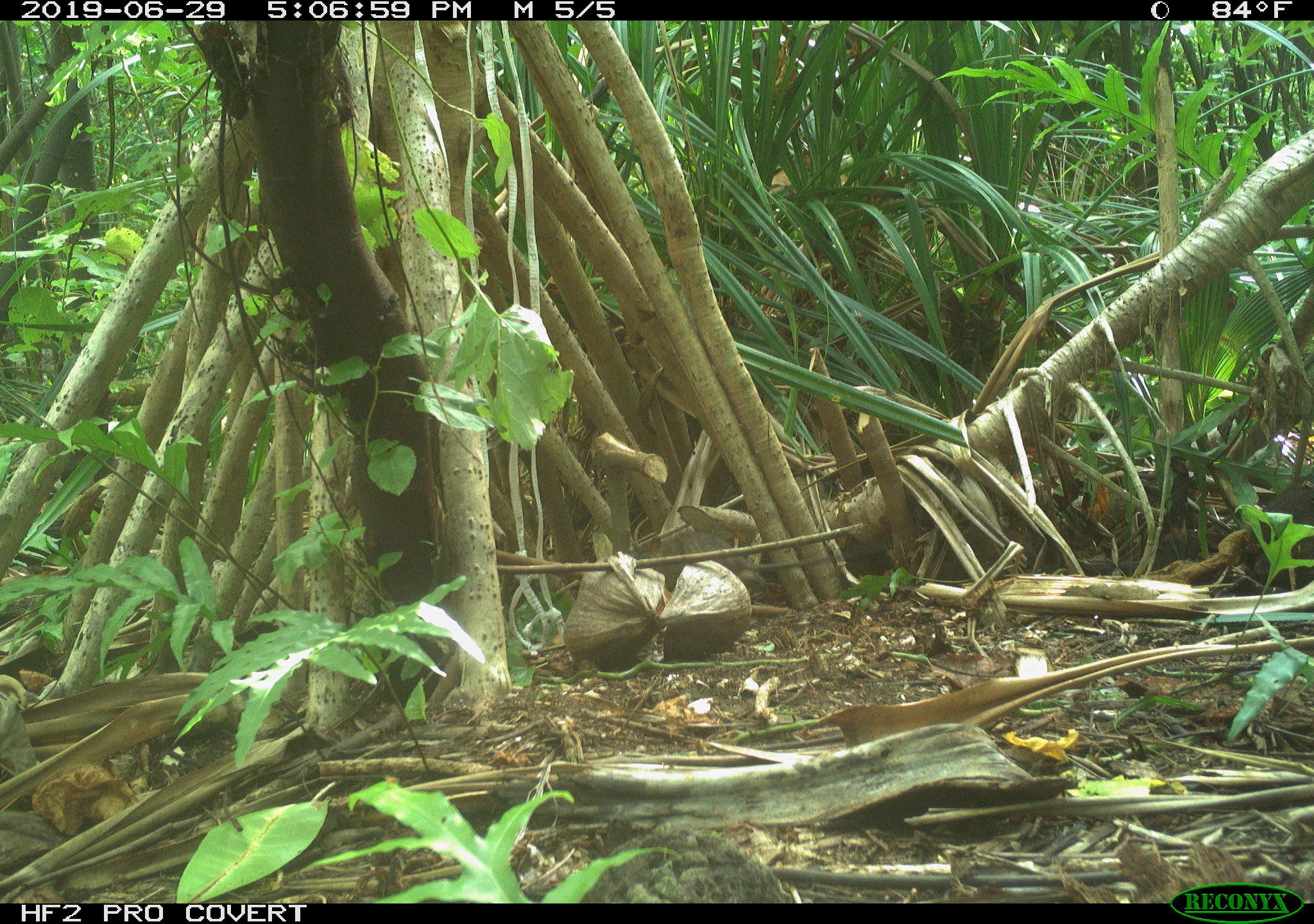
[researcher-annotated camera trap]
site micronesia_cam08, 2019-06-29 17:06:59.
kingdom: Animalia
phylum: Chordata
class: Mammalia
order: Rodentia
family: Muridae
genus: Rattus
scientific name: Rattus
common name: rat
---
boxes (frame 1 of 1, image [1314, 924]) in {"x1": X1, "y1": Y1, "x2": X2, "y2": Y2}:
rat: {"x1": 622, "y1": 520, "x2": 892, "y2": 591}